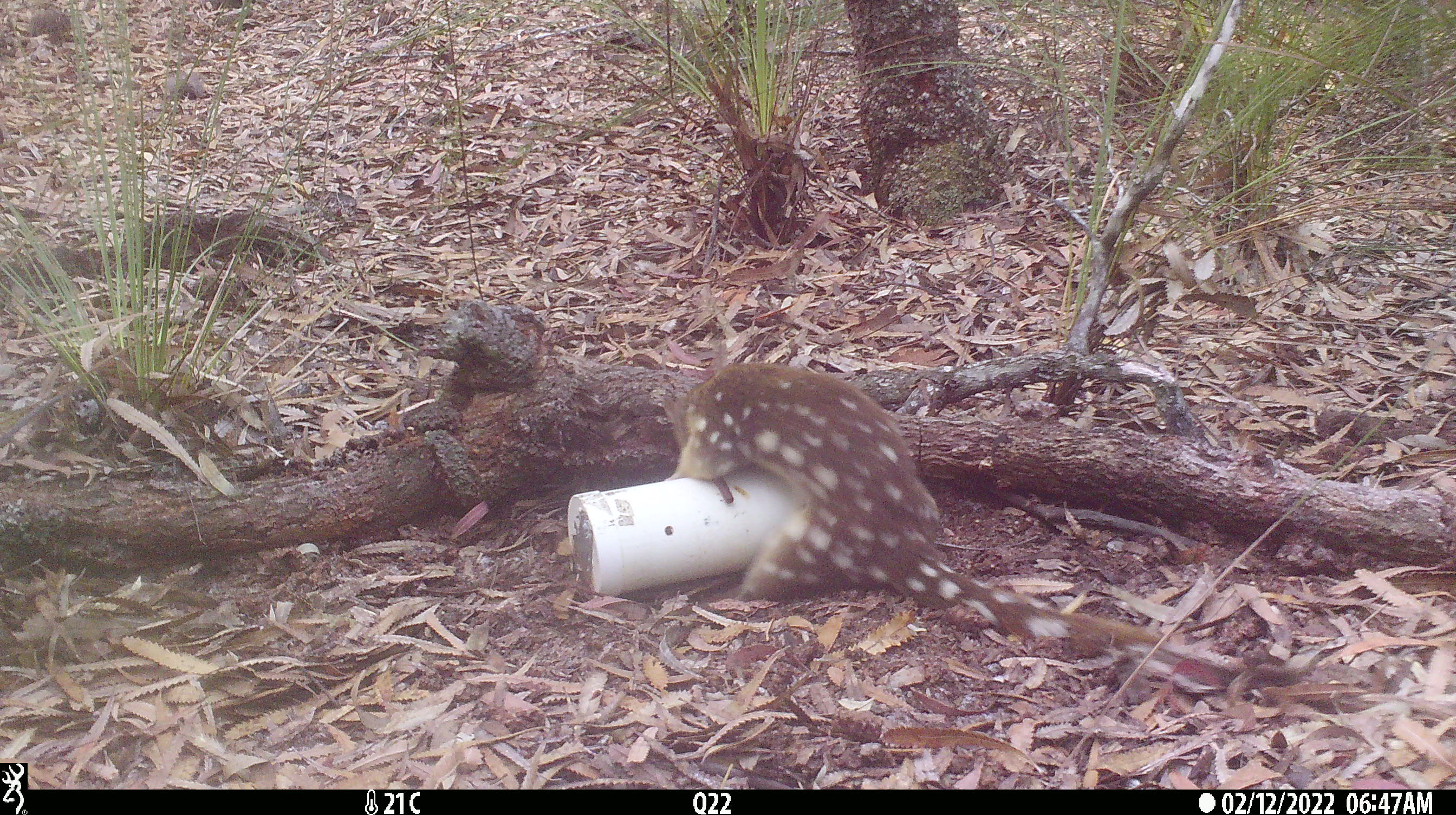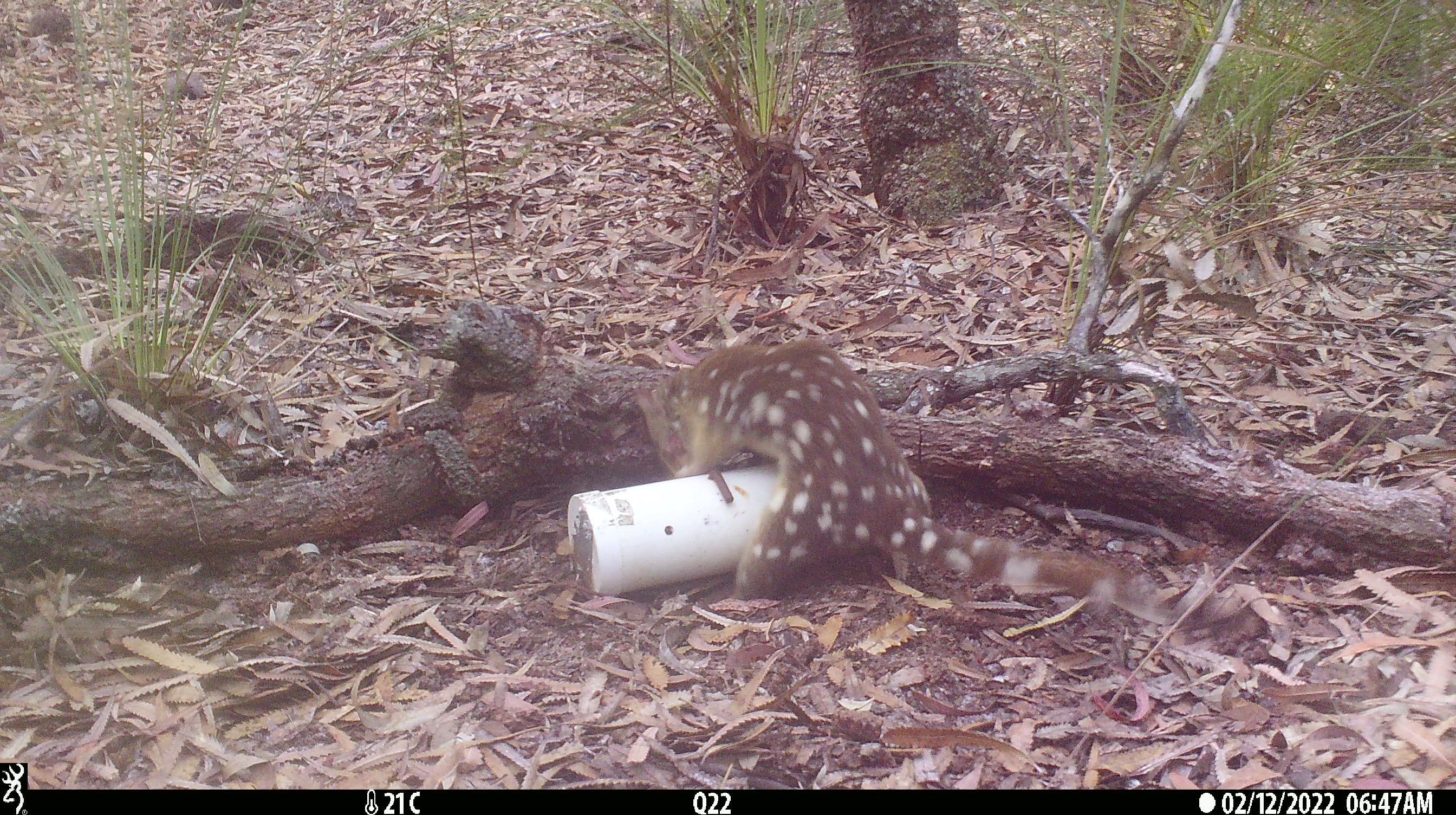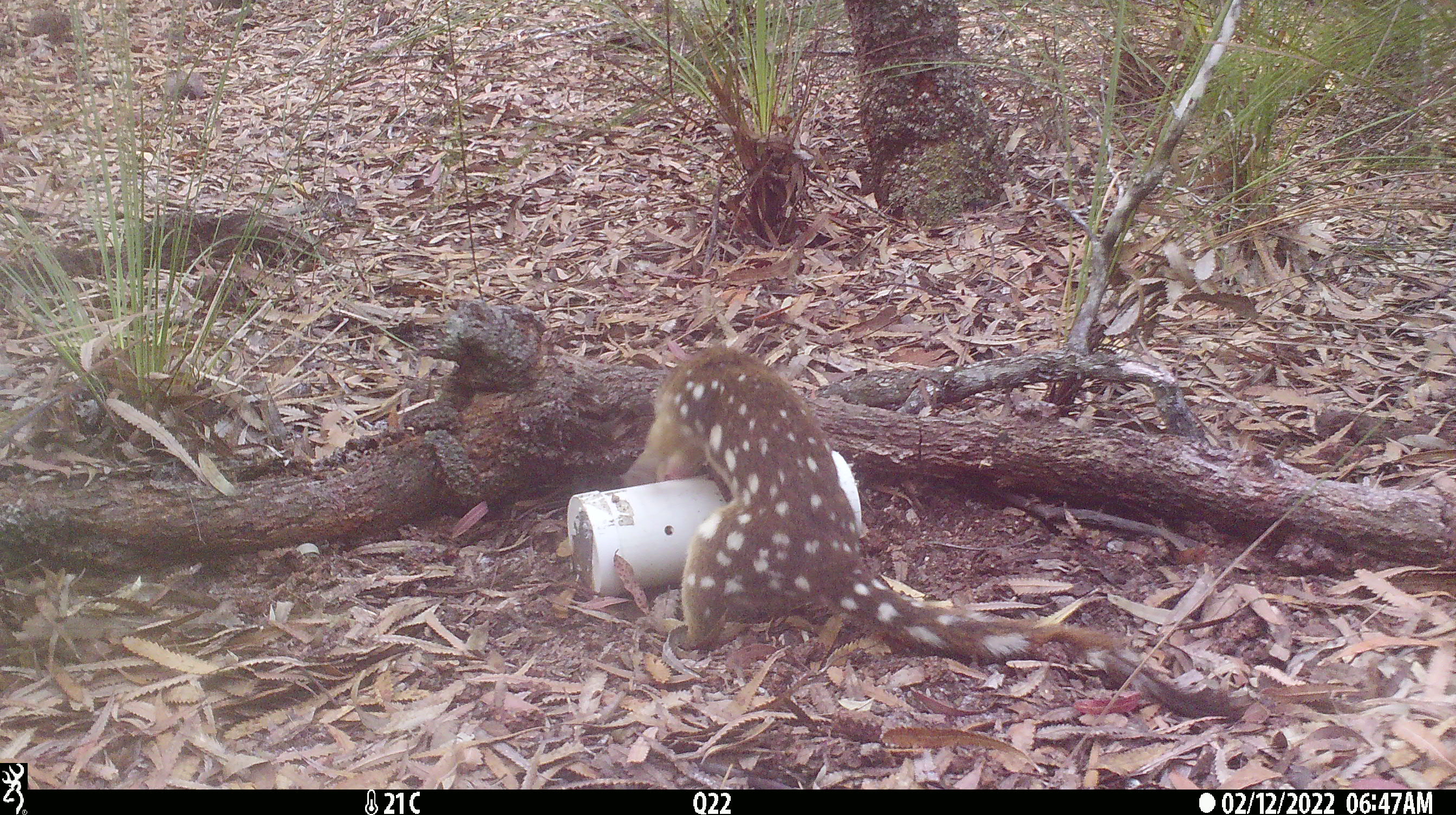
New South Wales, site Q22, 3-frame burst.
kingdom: Animalia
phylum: Chordata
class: Mammalia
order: Dasyuromorphia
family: Dasyuridae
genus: Dasyurus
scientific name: Dasyurus maculatus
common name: spotted-tailed quoll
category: quoll